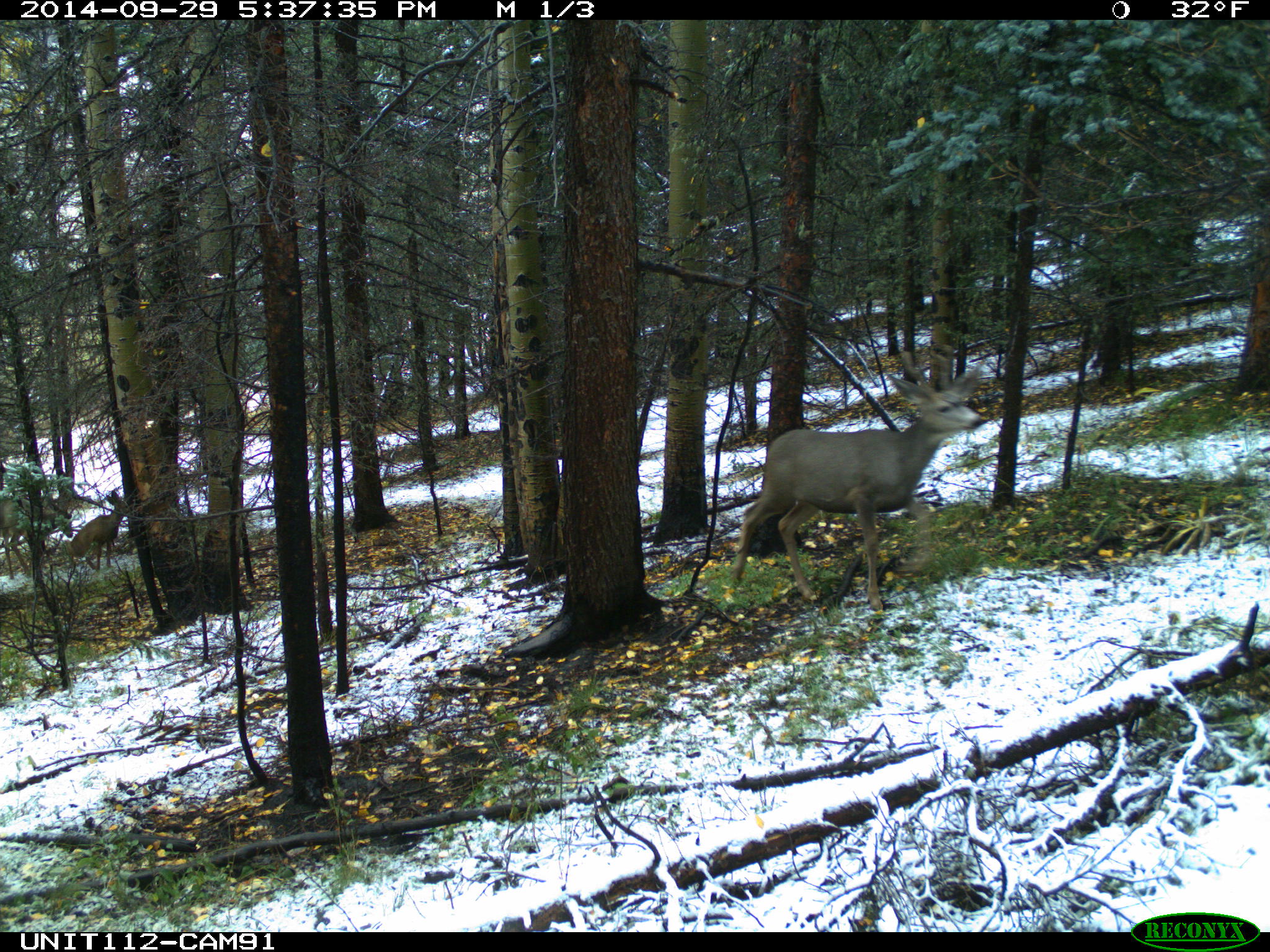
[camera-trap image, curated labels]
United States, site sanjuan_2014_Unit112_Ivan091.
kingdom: Animalia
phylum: Chordata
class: Mammalia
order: Artiodactyla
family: Cervidae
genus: Odocoileus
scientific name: Odocoileus hemionus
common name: mule deer